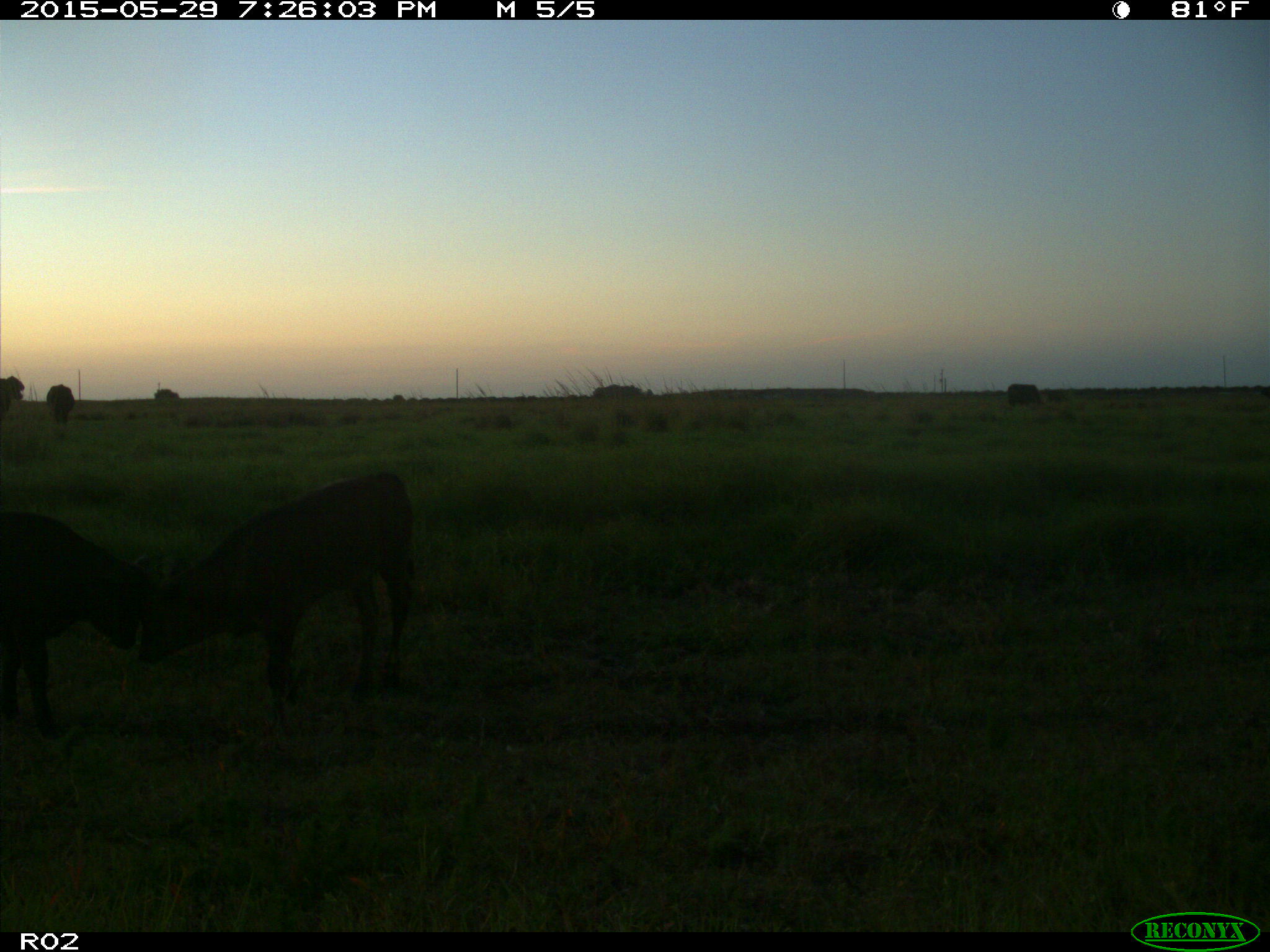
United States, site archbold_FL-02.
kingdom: Animalia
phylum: Chordata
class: Mammalia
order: Artiodactyla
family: Bovidae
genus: Bos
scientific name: Bos taurus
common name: domestic cow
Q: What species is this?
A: Bos taurus (domestic cow).